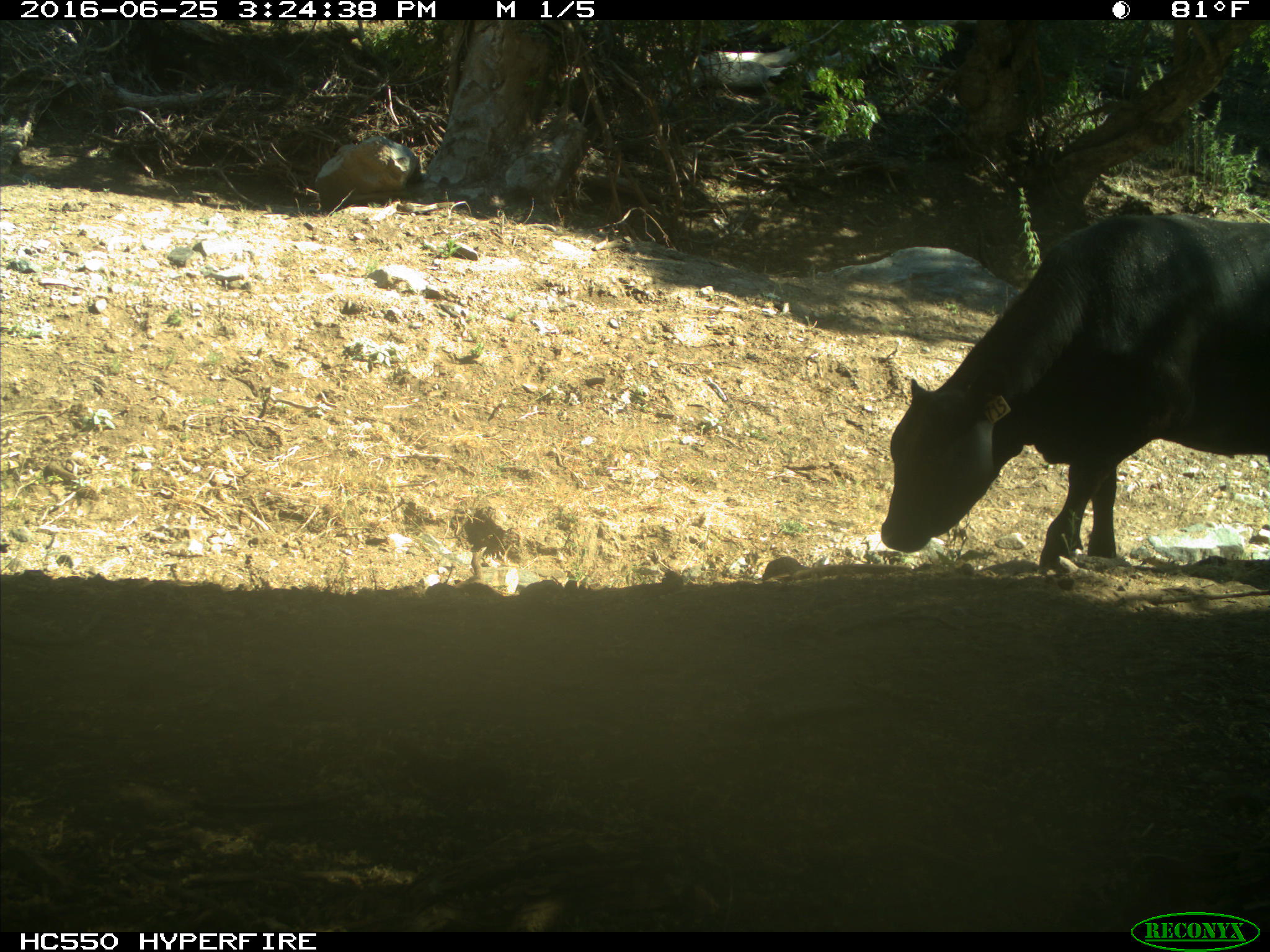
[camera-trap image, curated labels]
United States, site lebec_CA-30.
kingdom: Animalia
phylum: Chordata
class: Mammalia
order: Artiodactyla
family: Bovidae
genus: Bos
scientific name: Bos taurus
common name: domestic cow